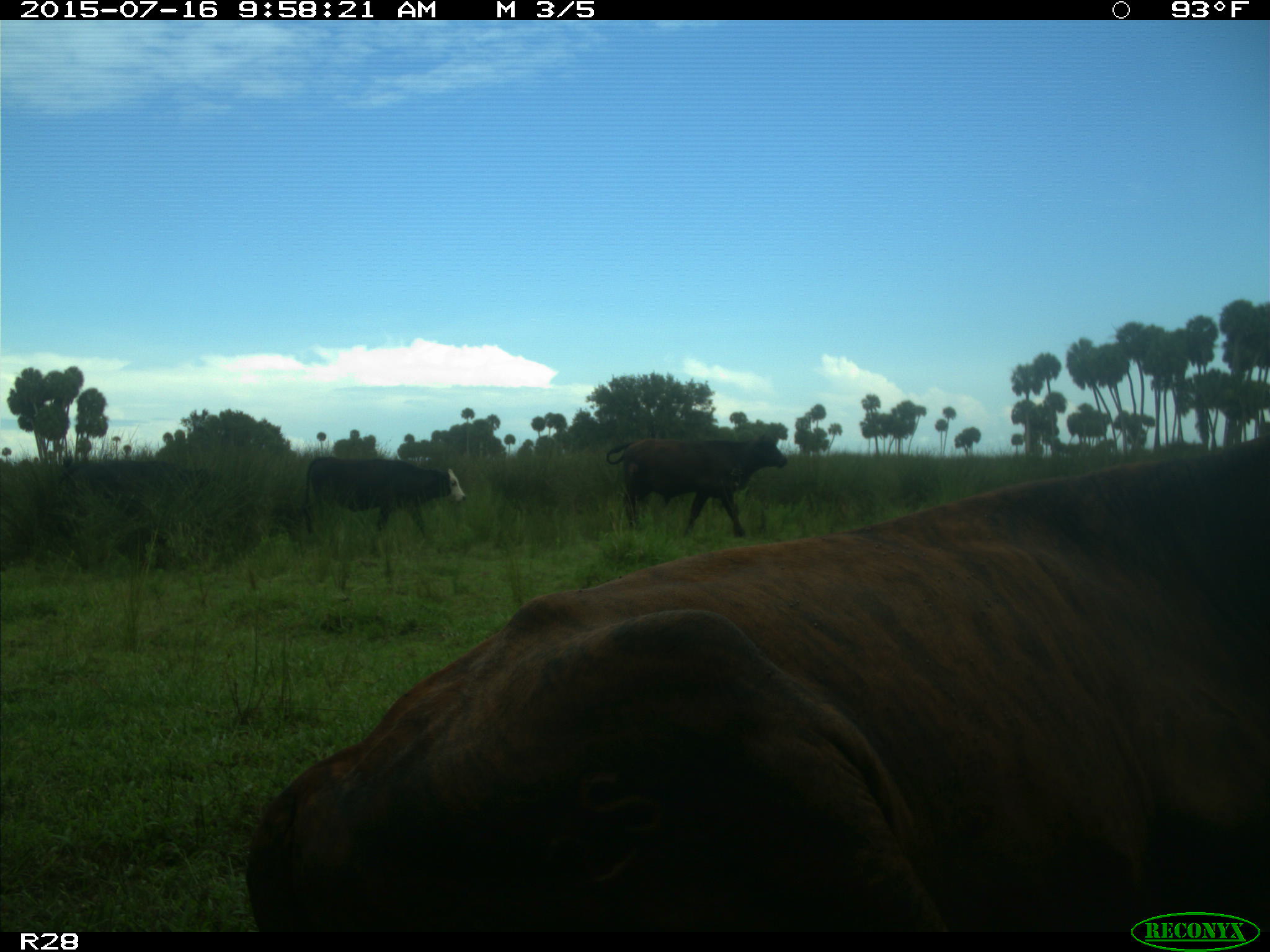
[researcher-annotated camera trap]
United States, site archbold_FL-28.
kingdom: Animalia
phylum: Chordata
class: Mammalia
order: Artiodactyla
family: Bovidae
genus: Bos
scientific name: Bos taurus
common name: domestic cow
Bos taurus (domestic cow).